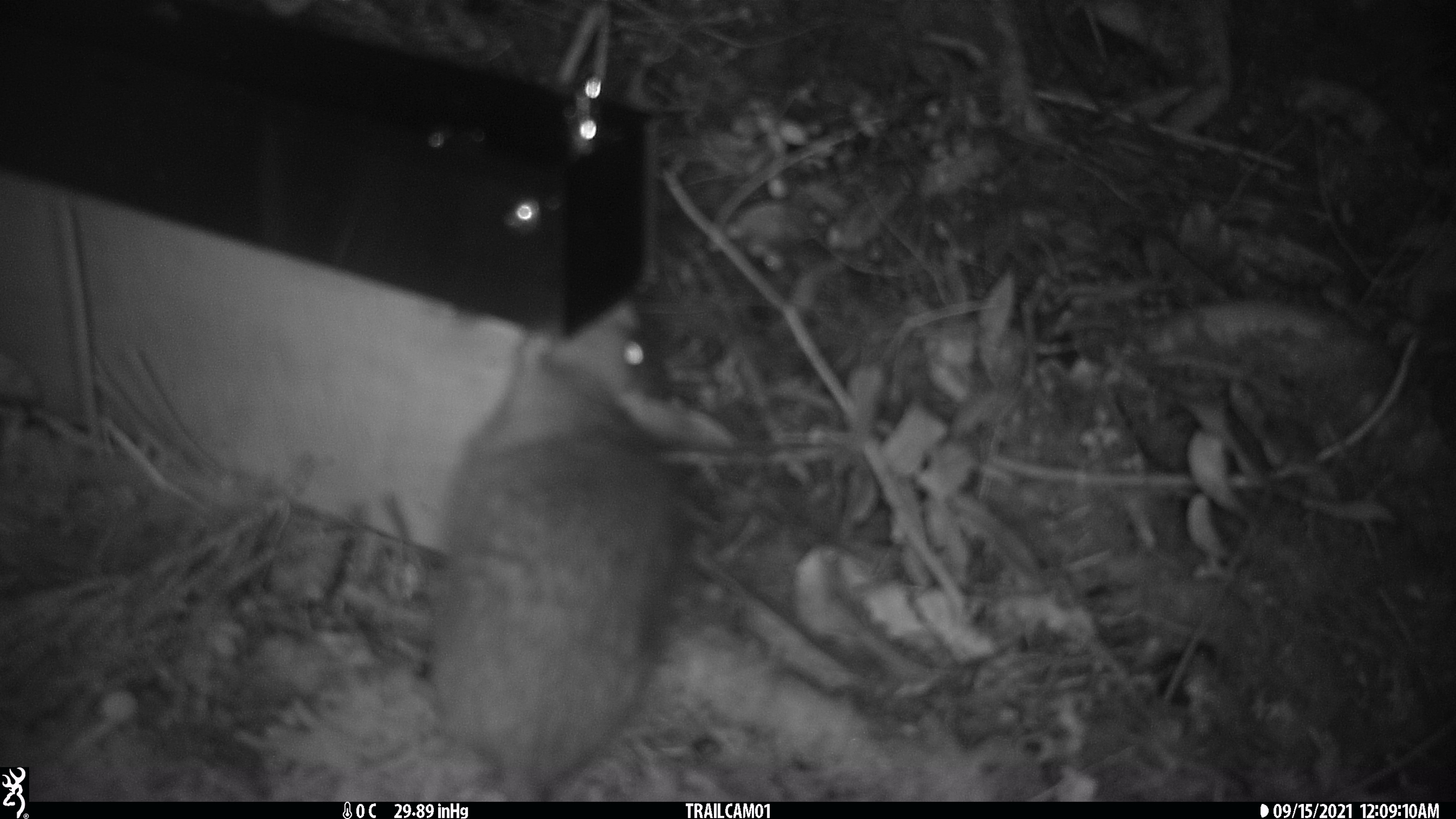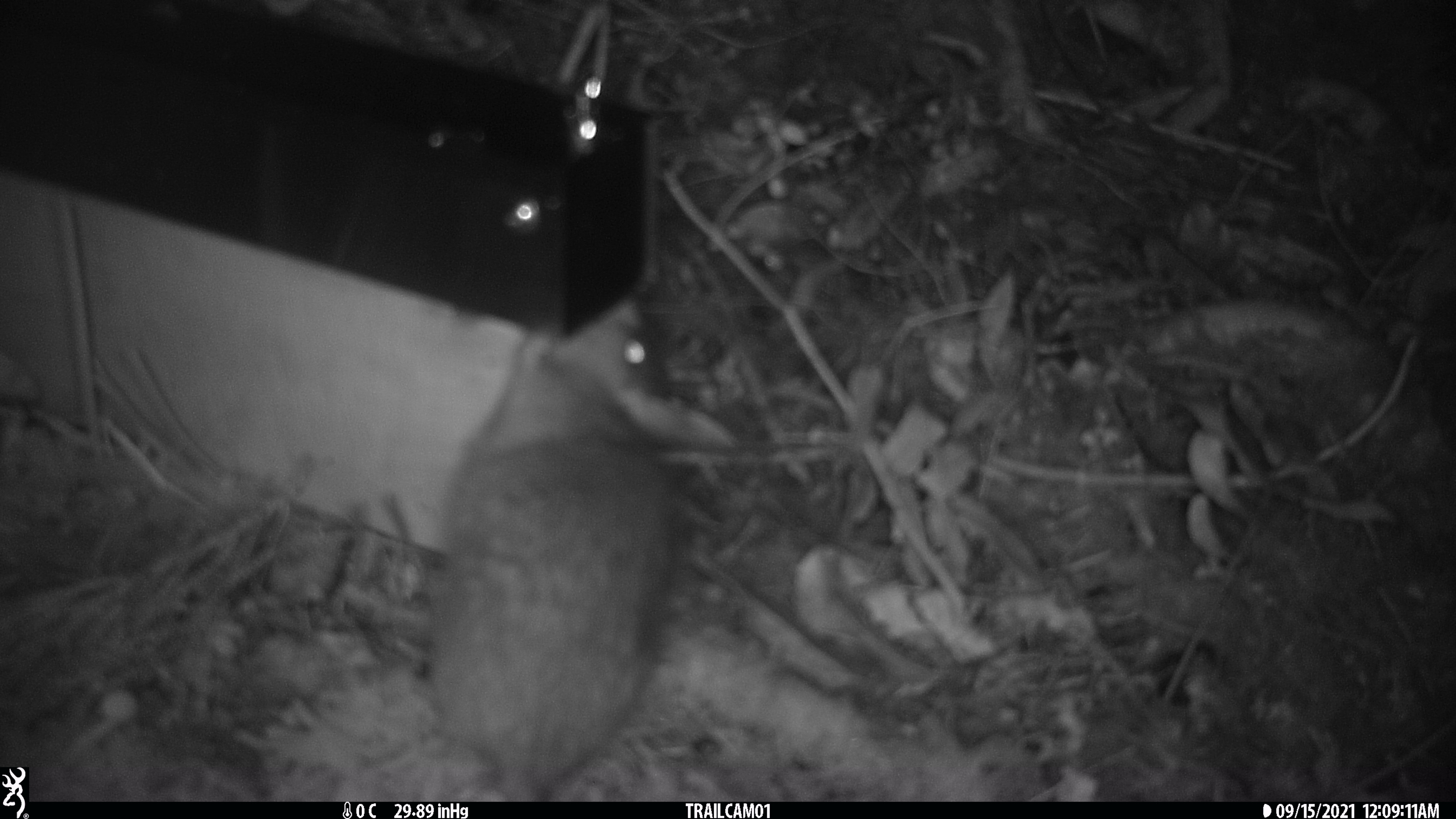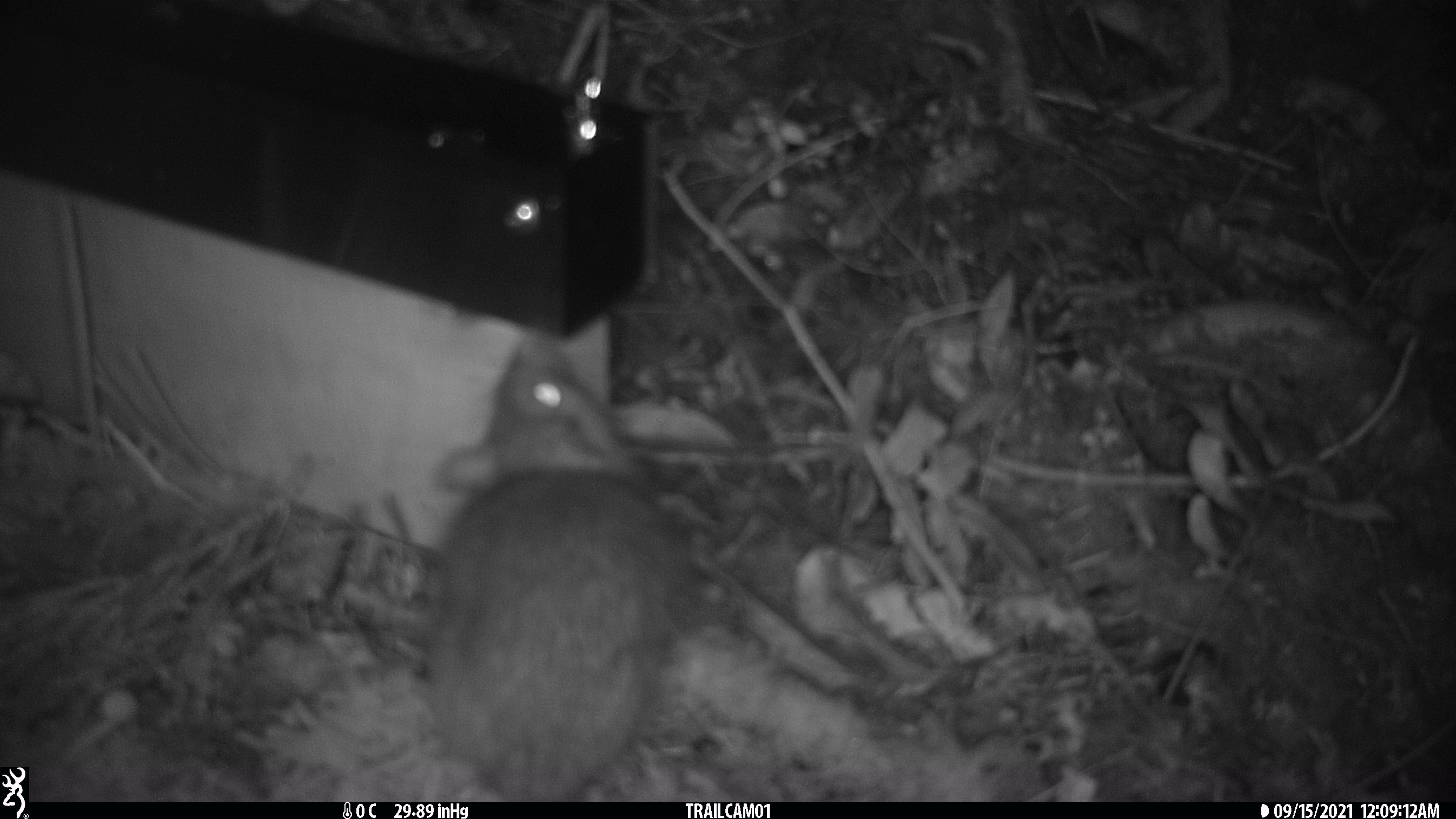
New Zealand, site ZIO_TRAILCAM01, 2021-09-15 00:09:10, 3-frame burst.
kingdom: Animalia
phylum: Chordata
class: Mammalia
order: Rodentia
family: Muridae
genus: Rattus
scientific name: Rattus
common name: rat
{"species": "rat (Rattus)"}